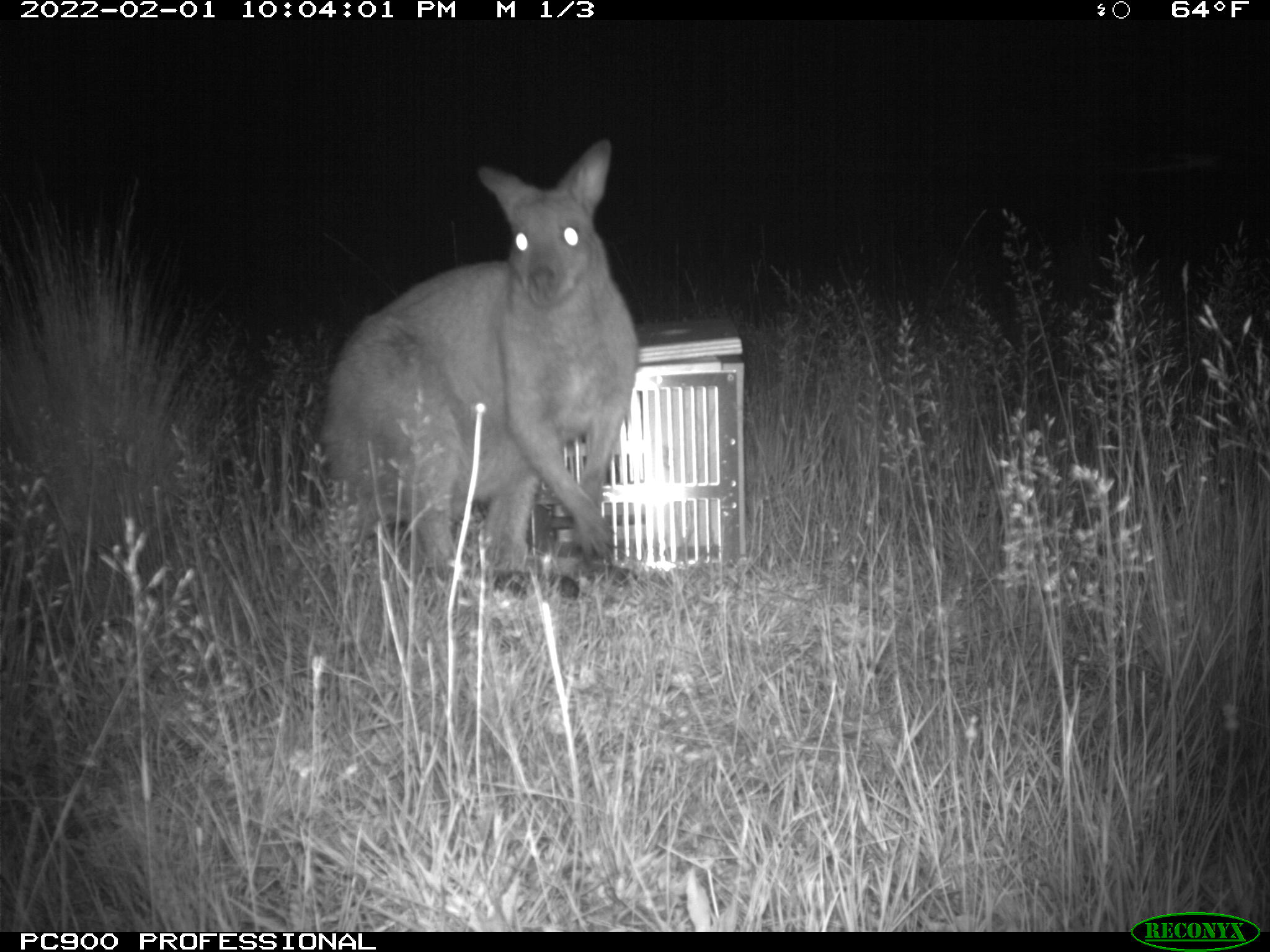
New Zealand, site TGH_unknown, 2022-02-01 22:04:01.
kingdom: Animalia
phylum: Chordata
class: Mammalia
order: Diprotodontia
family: Macropodidae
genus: Notamacropus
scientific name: Notamacropus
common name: wallaby